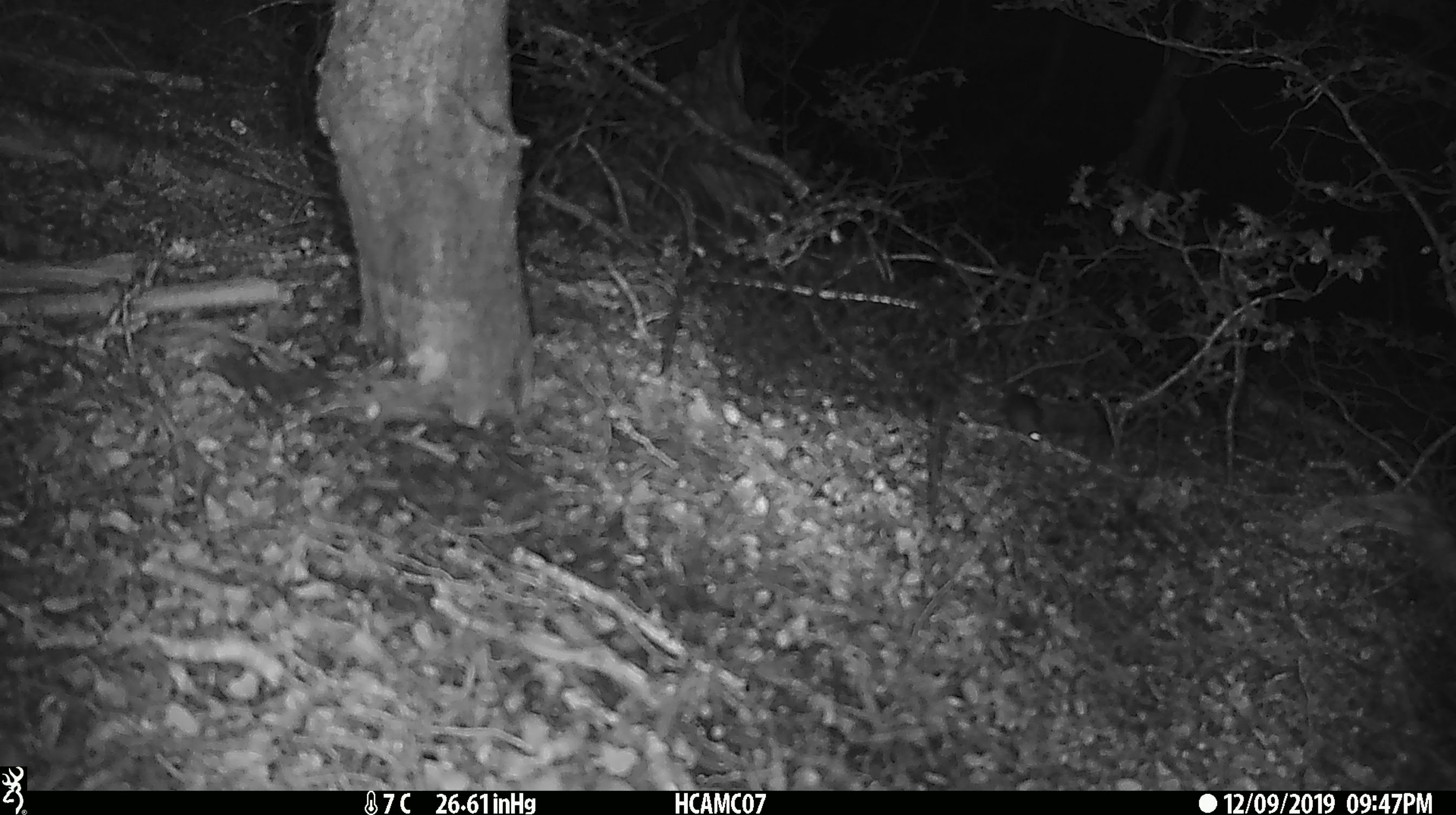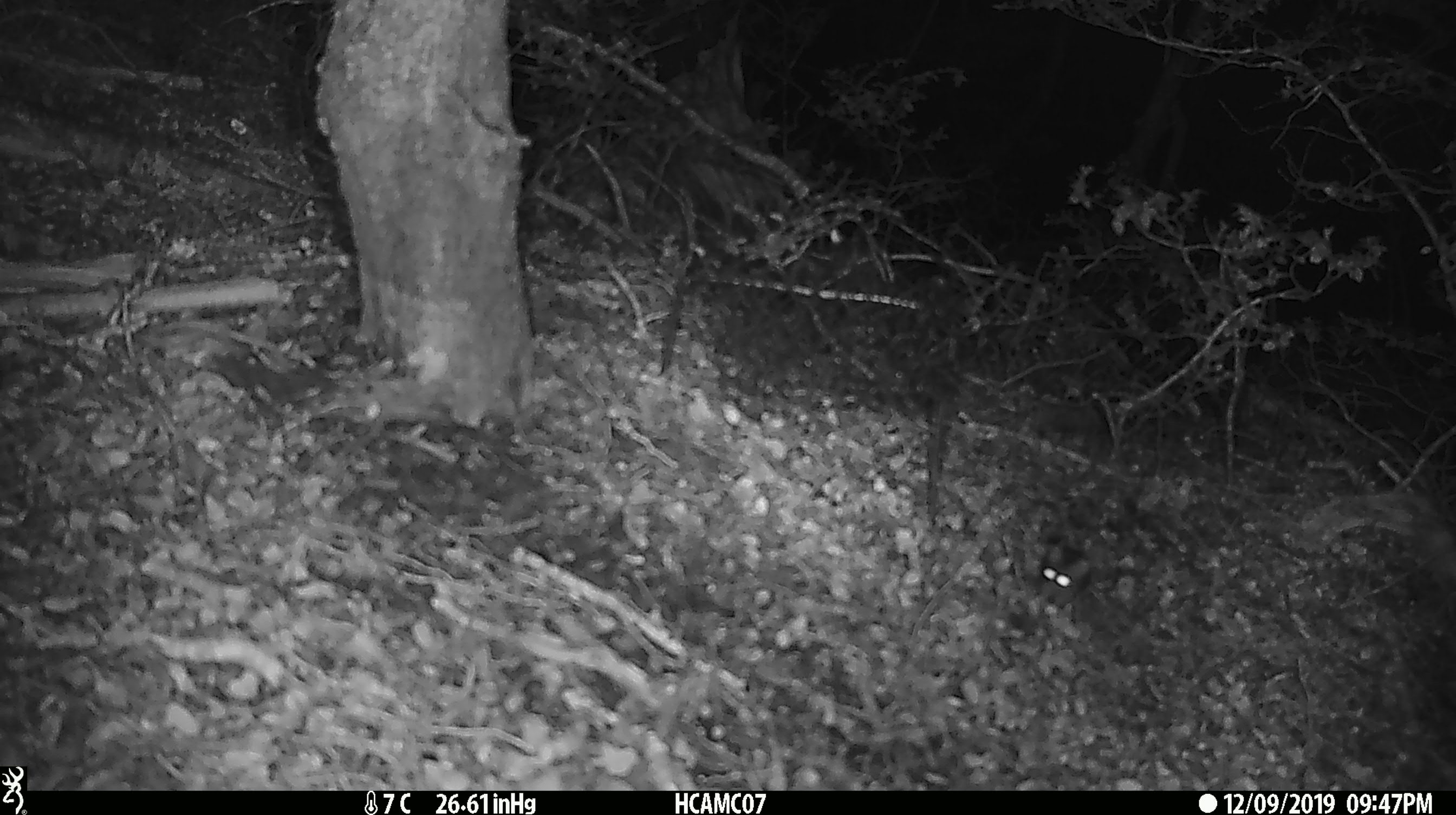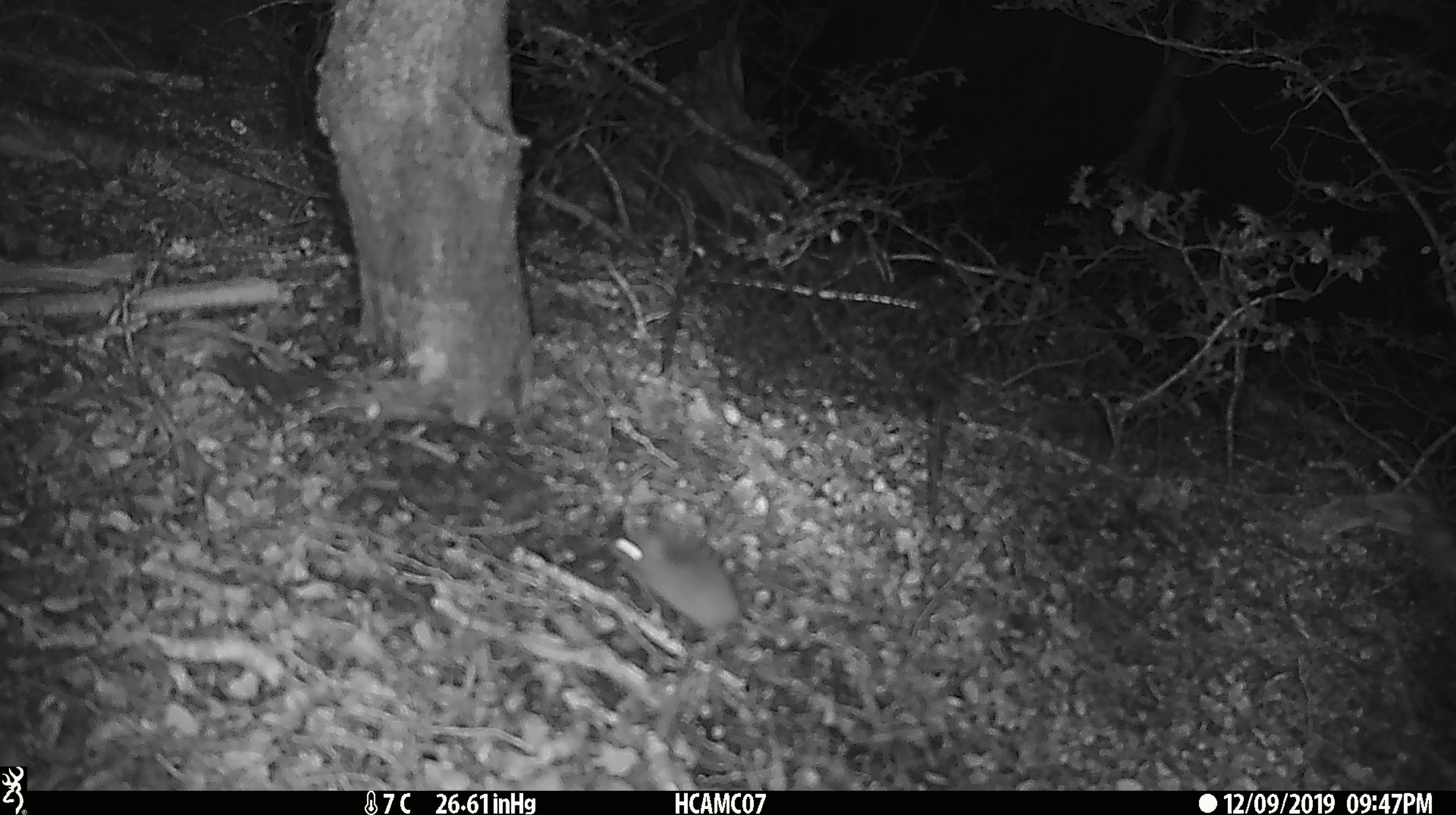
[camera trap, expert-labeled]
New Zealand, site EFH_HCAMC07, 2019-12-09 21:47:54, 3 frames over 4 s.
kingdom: Animalia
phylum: Chordata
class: Mammalia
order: Rodentia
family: Muridae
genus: Mus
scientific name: Mus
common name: mouse